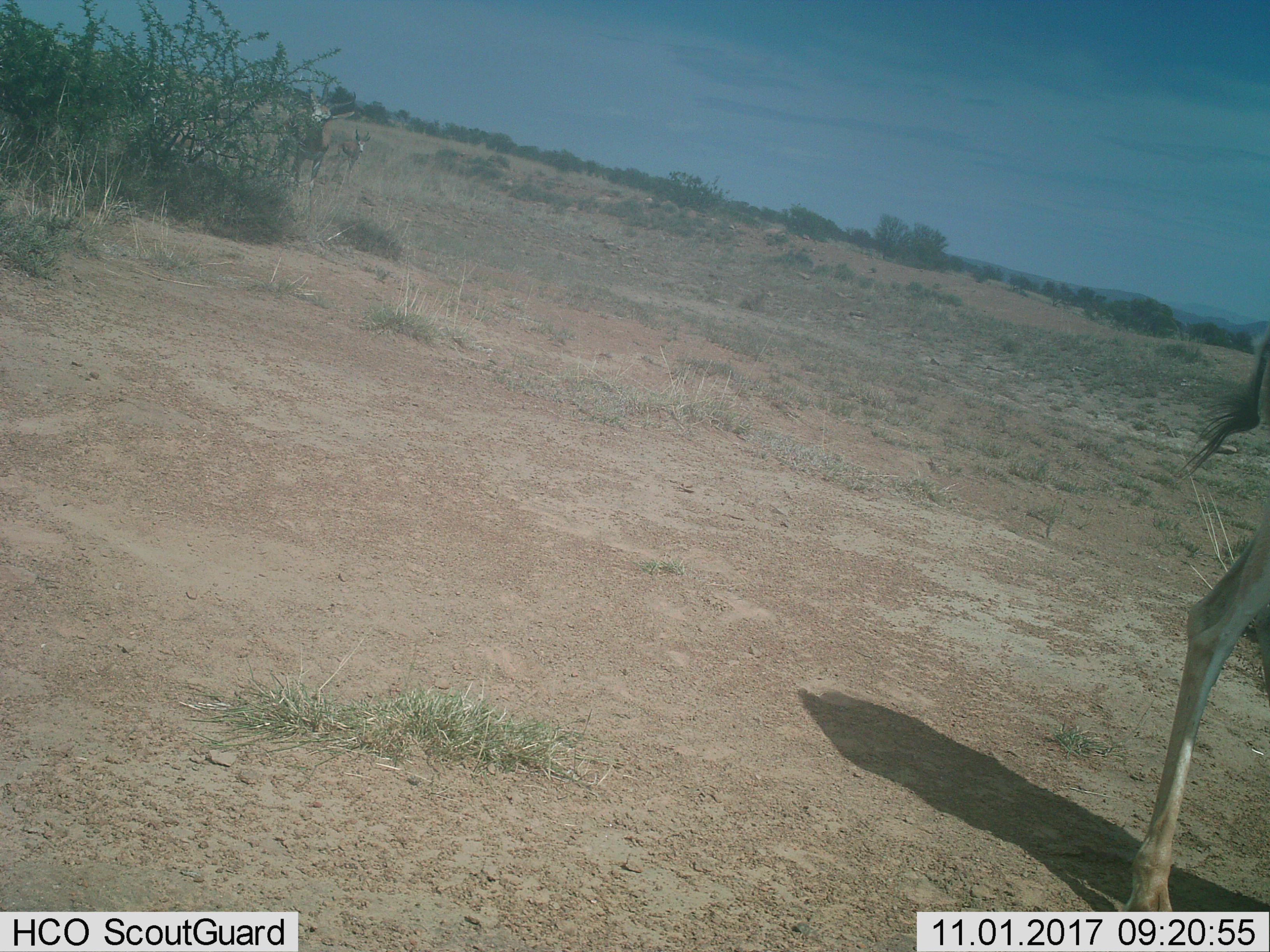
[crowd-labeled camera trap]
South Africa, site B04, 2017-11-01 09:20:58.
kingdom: Animalia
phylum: Chordata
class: Mammalia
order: Artiodactyla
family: Bovidae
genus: Antidorcas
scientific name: Antidorcas marsupialis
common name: springbok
Springbok (Antidorcas marsupialis), count 3. Behavior (volunteer vote fractions): standing 75%, resting 25%, moving 75%, interacting 0%. Young present (vote fraction): 25%. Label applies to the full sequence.